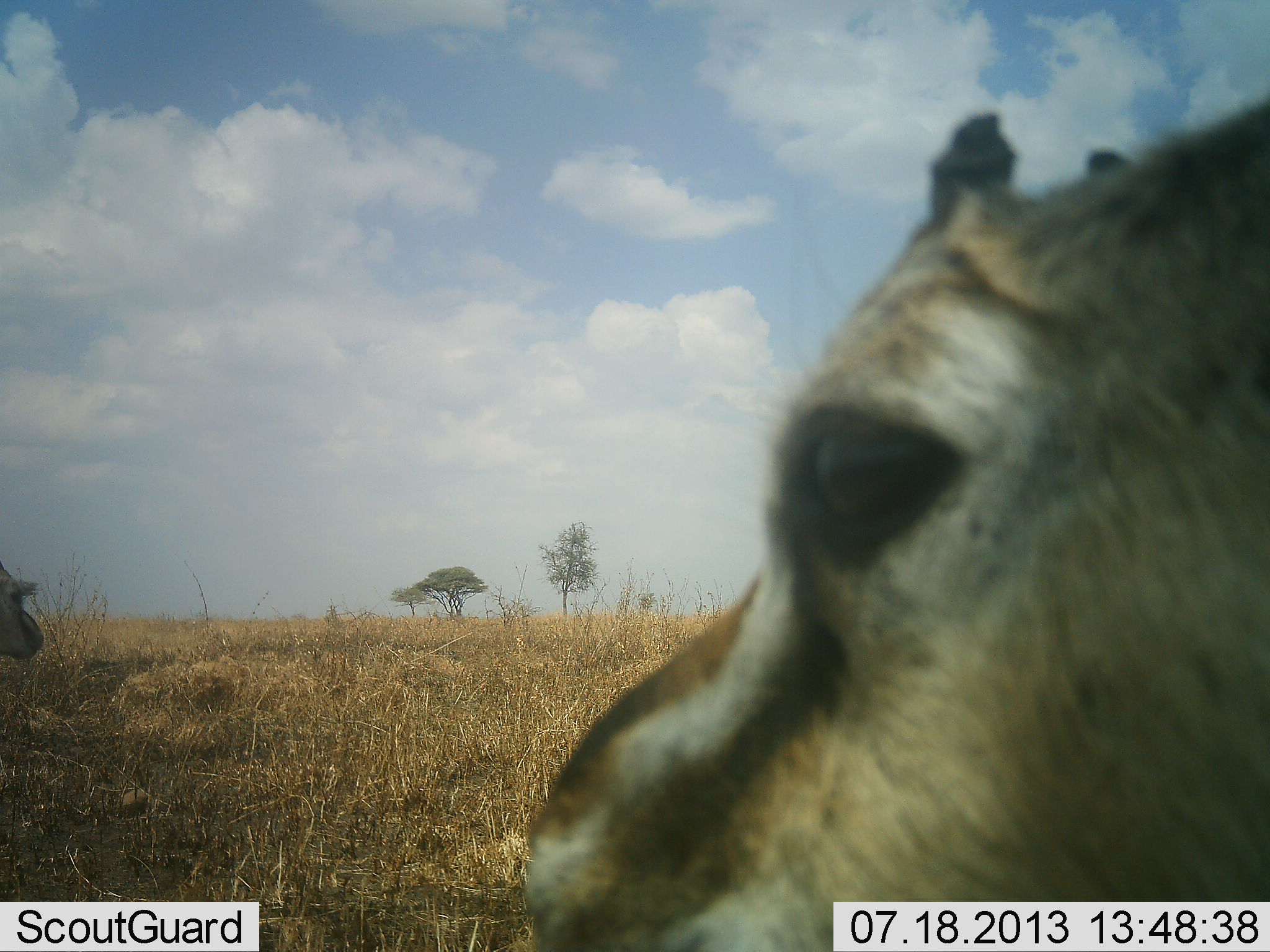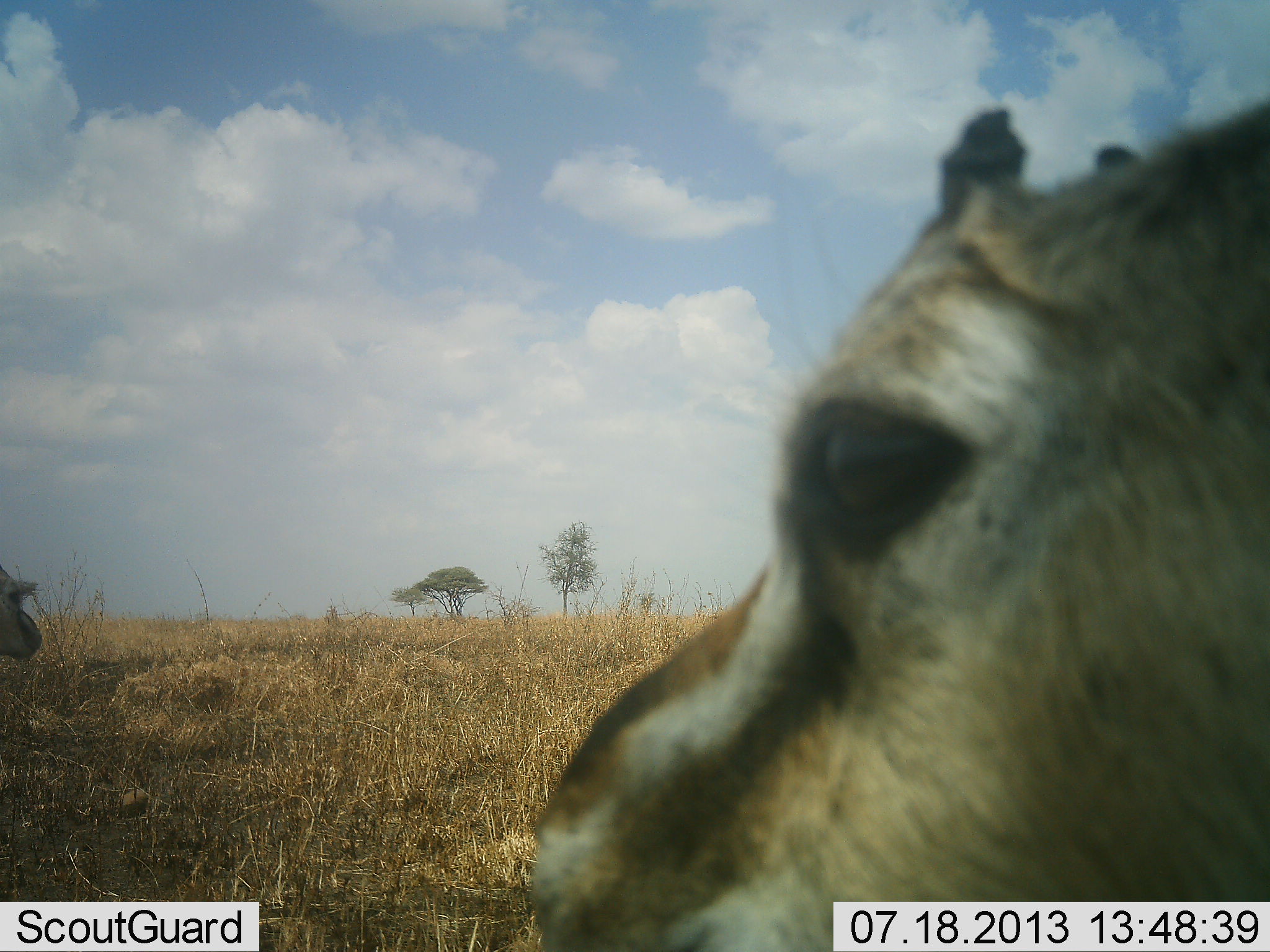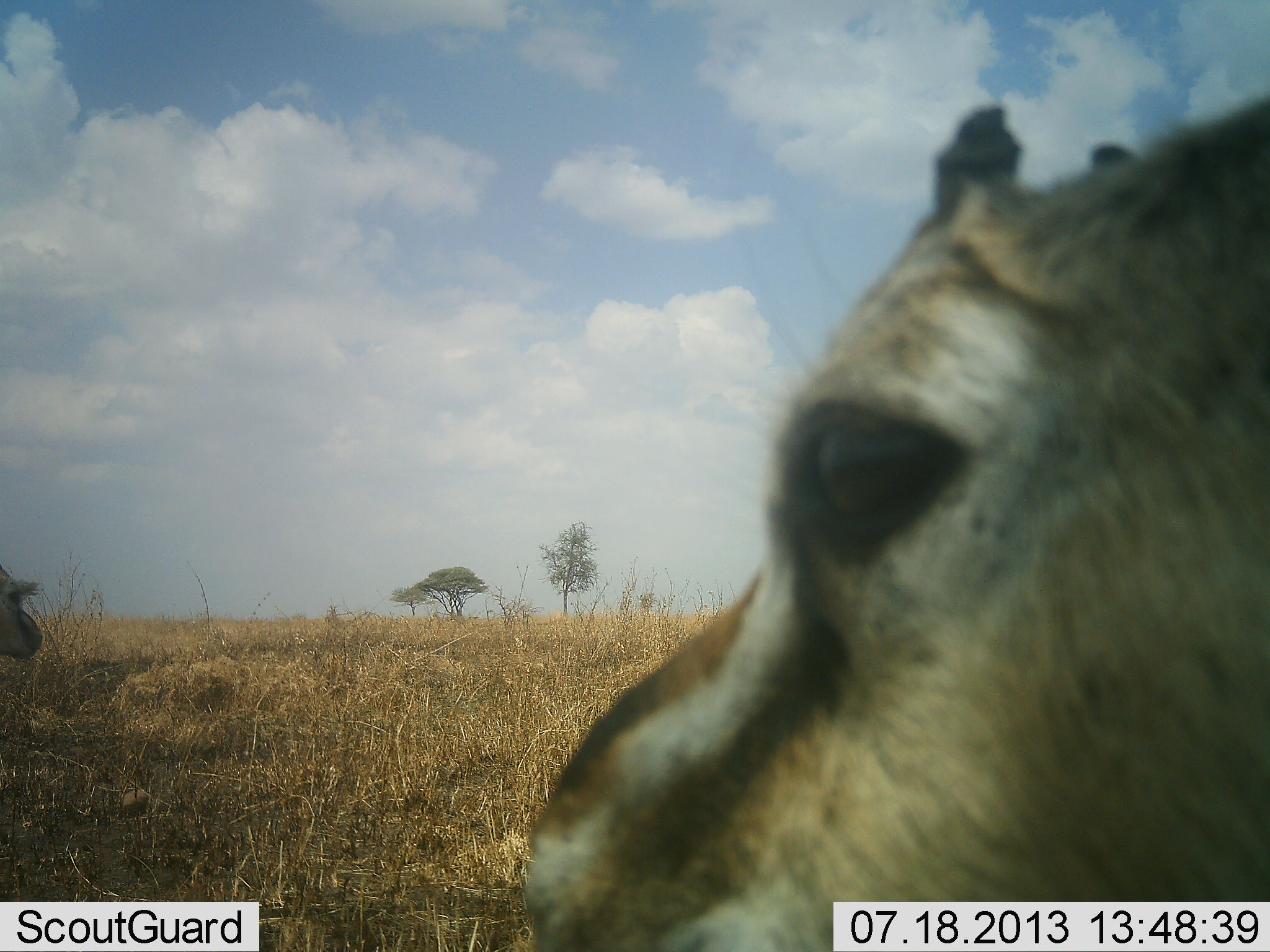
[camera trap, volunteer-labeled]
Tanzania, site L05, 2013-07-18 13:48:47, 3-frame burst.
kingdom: Animalia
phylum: Chordata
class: Mammalia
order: Artiodactyla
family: Bovidae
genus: Eudorcas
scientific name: Eudorcas thomsonii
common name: thomson's gazelle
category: gazellethomsons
Gazellethomsons (thomson's gazelle) (Eudorcas thomsonii), count 2. Behavior (volunteer vote fractions): standing 94%, resting 12%, moving 0%, interacting 0%. Young present (vote fraction): 0%. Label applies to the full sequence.